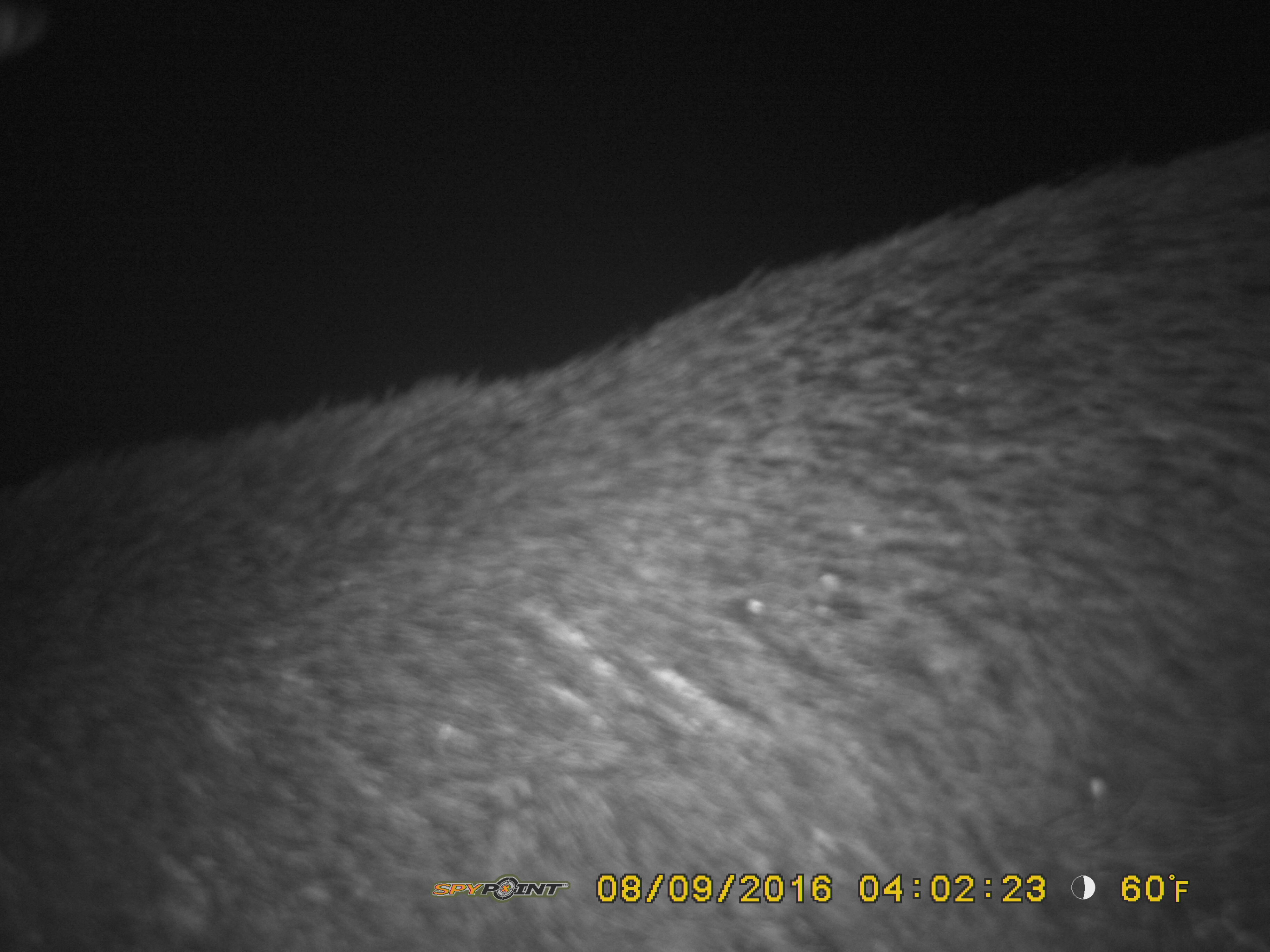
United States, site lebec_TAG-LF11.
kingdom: Animalia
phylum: Chordata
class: Mammalia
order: Artiodactyla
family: Suidae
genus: Sus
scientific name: Sus scrofa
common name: wild boar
Sus scrofa (wild boar).